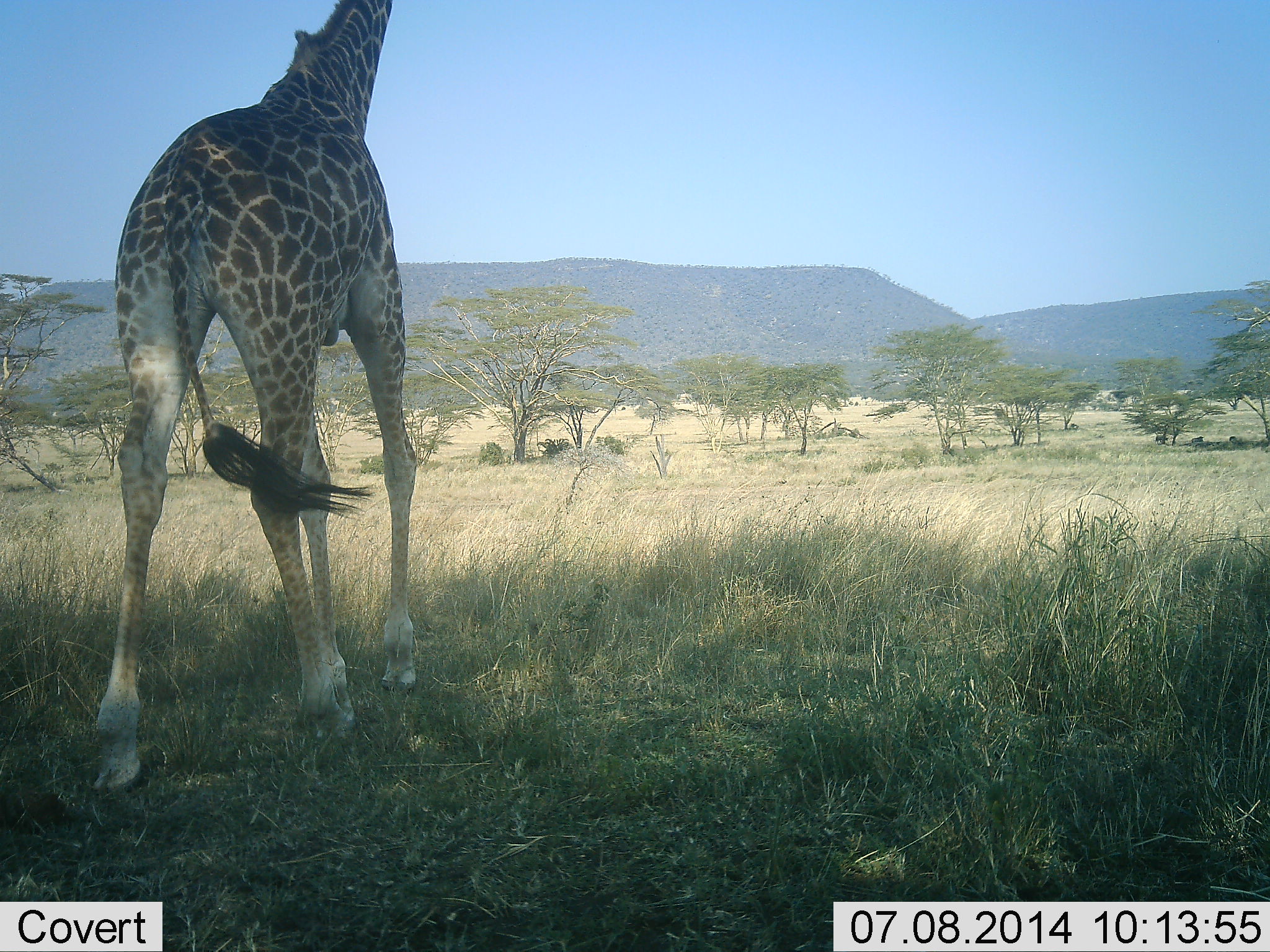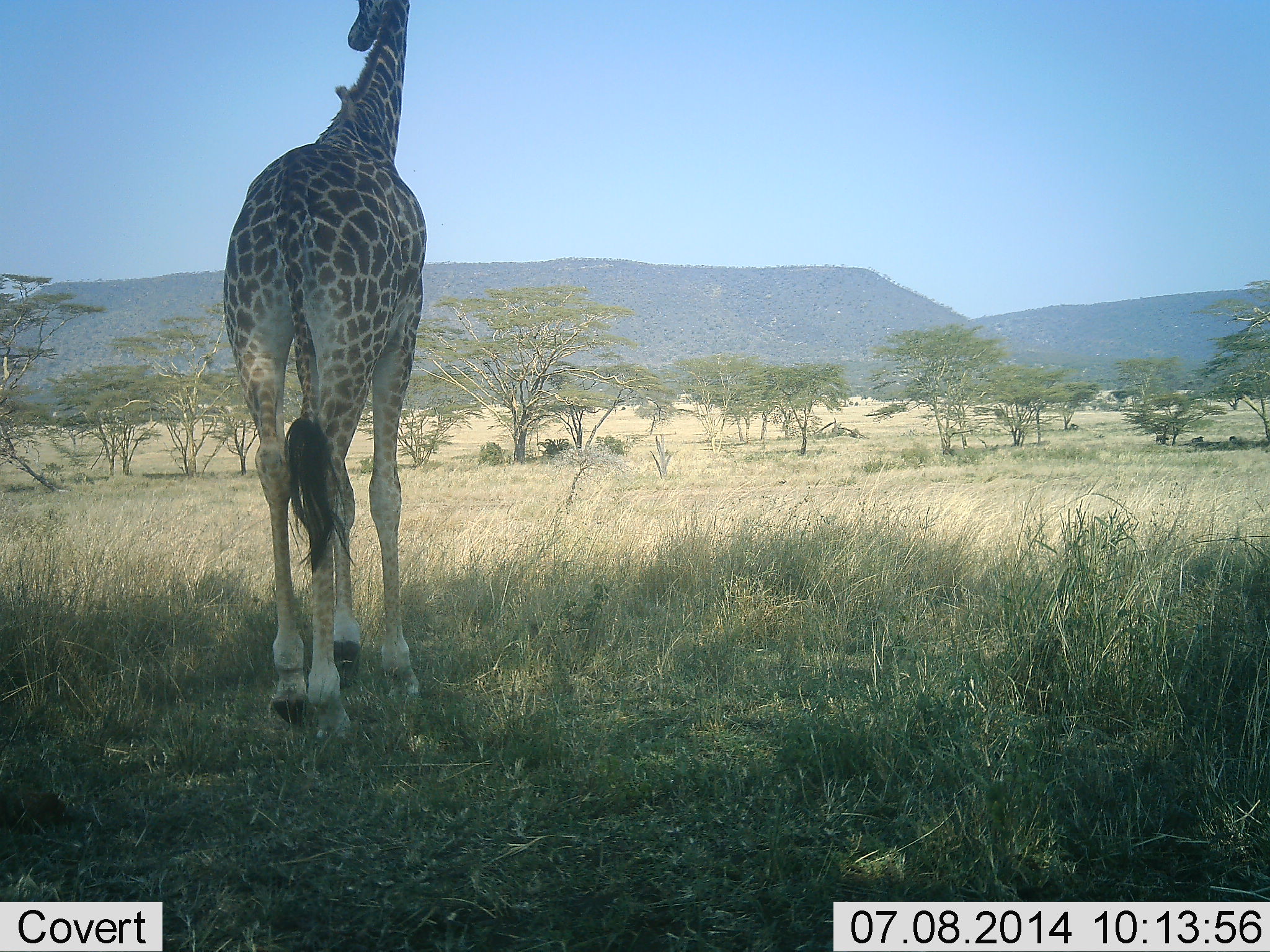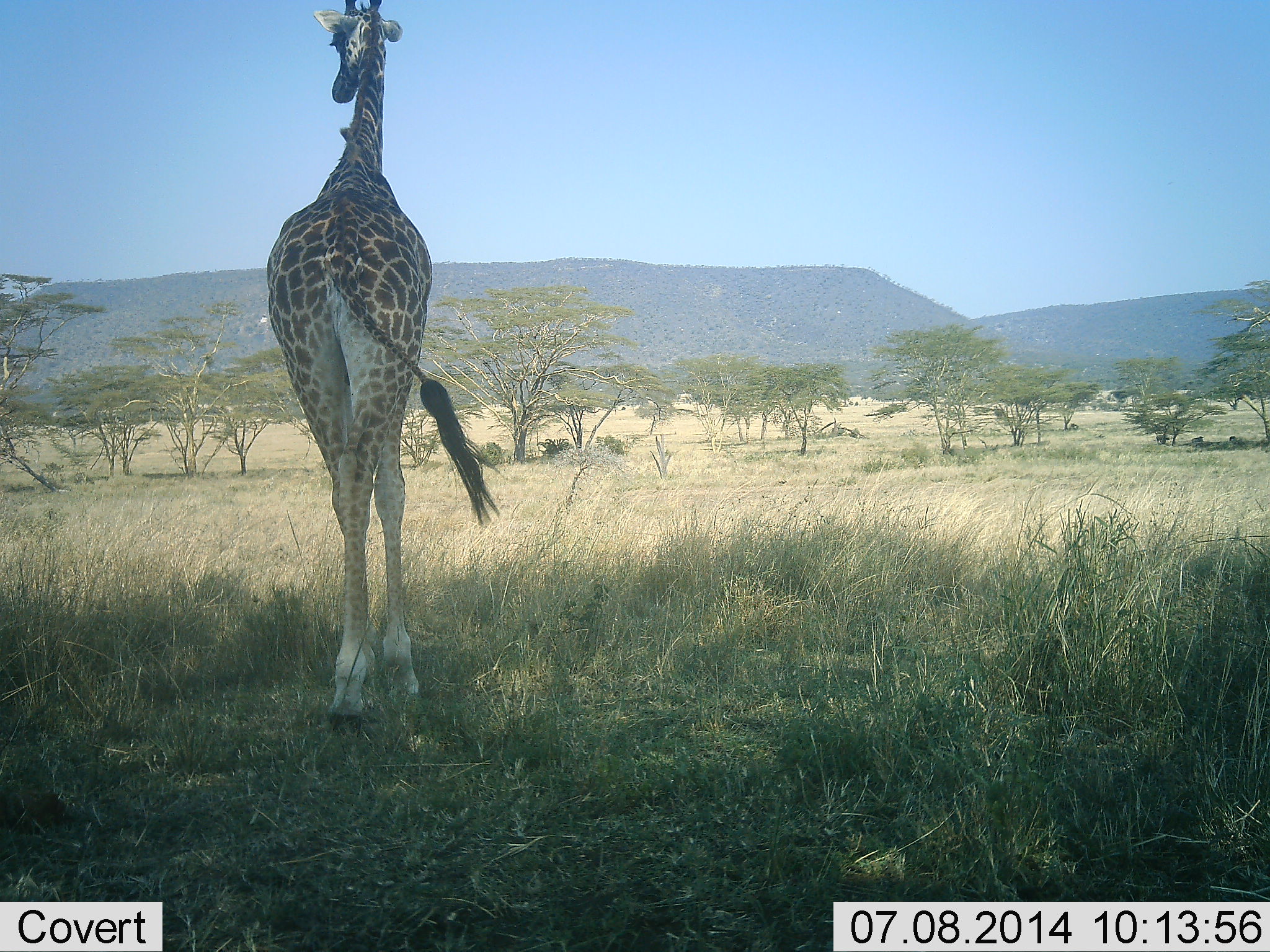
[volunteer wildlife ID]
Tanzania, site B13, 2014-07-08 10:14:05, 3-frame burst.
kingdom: Animalia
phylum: Chordata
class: Mammalia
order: Artiodactyla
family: Giraffidae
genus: Giraffa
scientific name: Giraffa camelopardalis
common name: giraffe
Giraffe (Giraffa camelopardalis), count 1. Behavior (volunteer vote fractions): standing 0%, resting 0%, moving 100%, interacting 0%. Young present (vote fraction): 0%. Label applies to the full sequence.